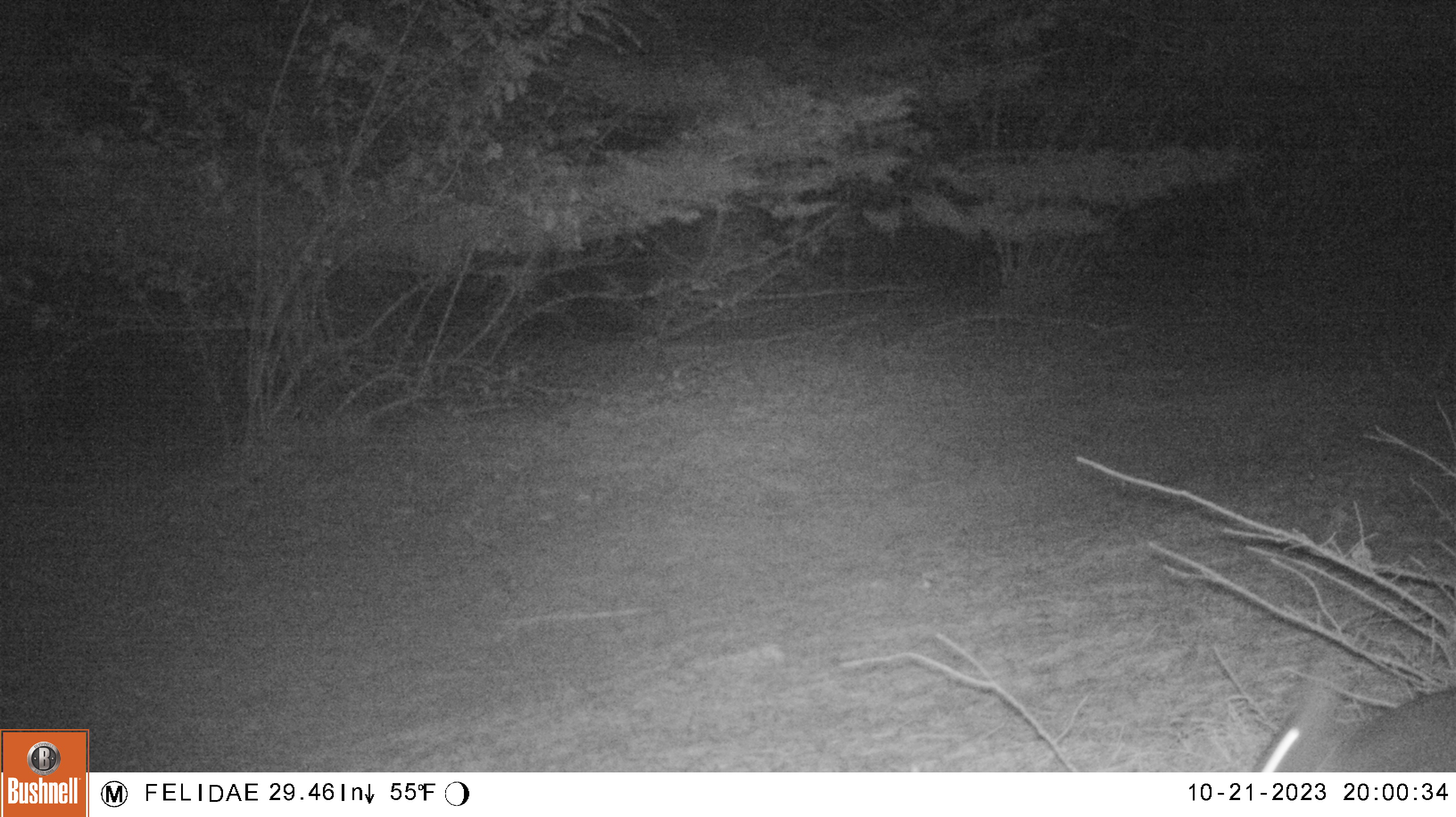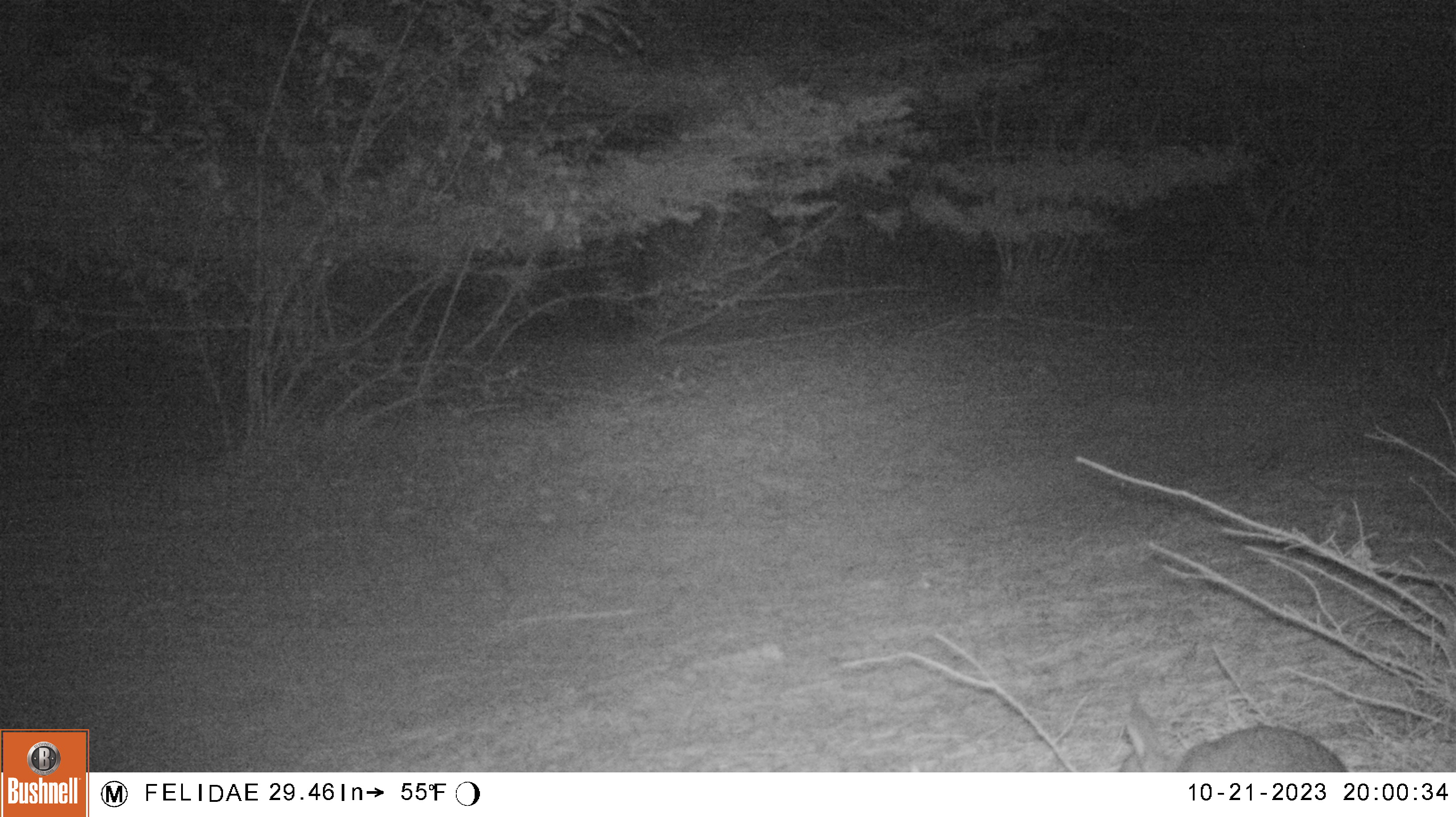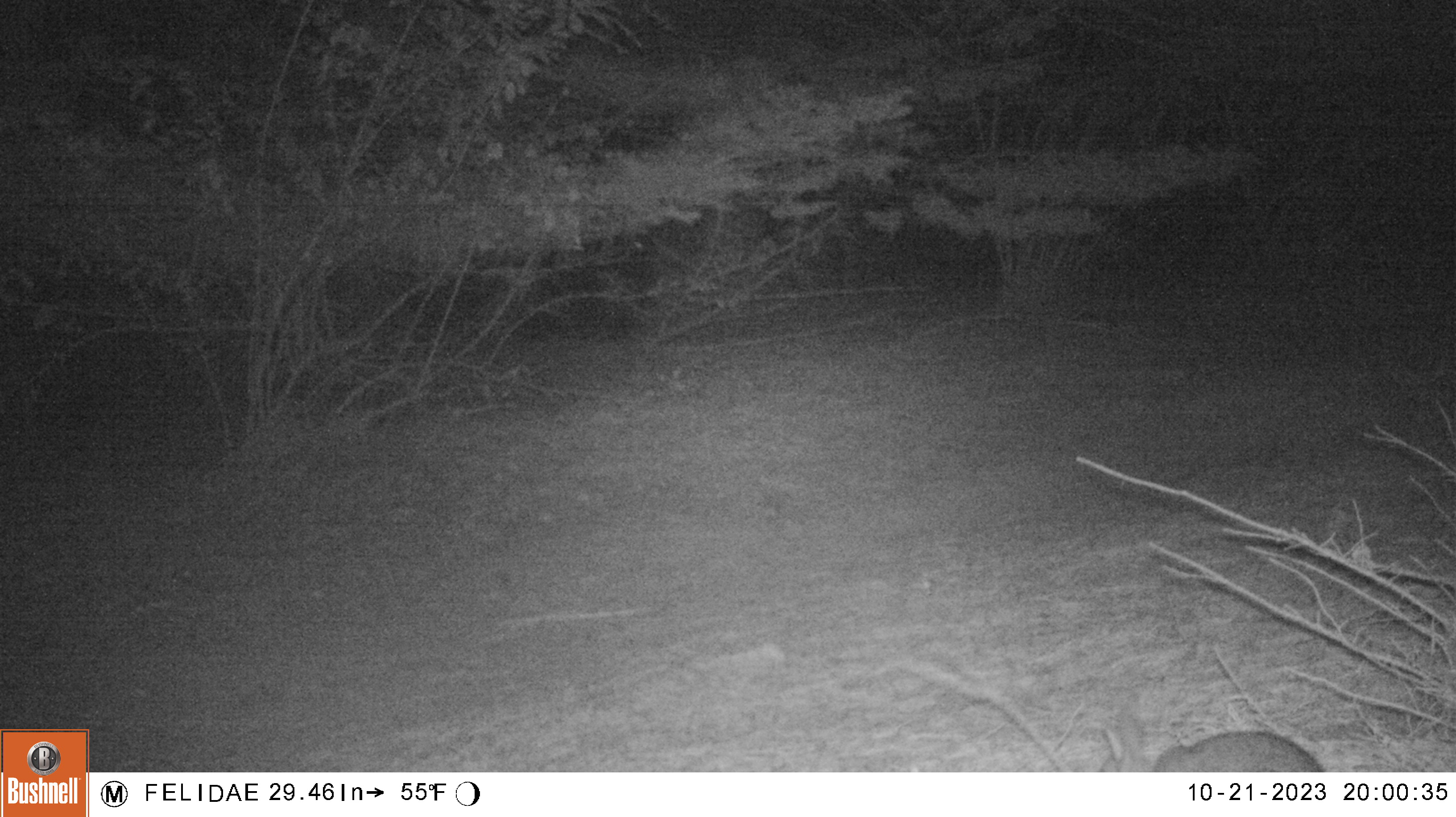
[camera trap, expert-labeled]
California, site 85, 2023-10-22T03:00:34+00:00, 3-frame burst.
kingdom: Animalia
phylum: Chordata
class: Mammalia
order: Lagomorpha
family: Leporidae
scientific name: Leporidae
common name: rabbit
Rabbit (Leporidae).